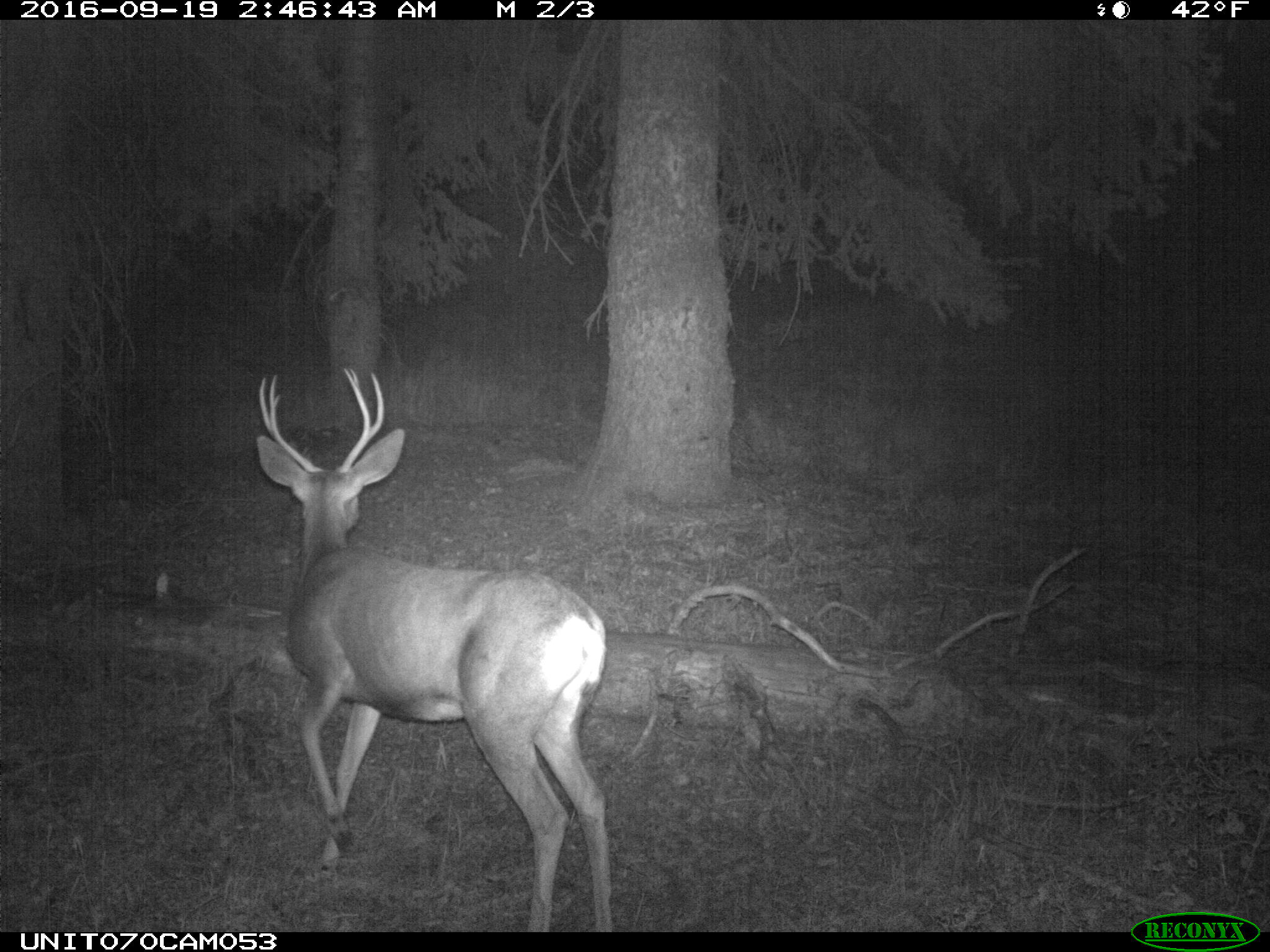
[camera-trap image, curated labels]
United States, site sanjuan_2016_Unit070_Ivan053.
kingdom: Animalia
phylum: Chordata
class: Mammalia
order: Artiodactyla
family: Cervidae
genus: Odocoileus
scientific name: Odocoileus hemionus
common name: mule deer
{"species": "Odocoileus hemionus (mule deer)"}